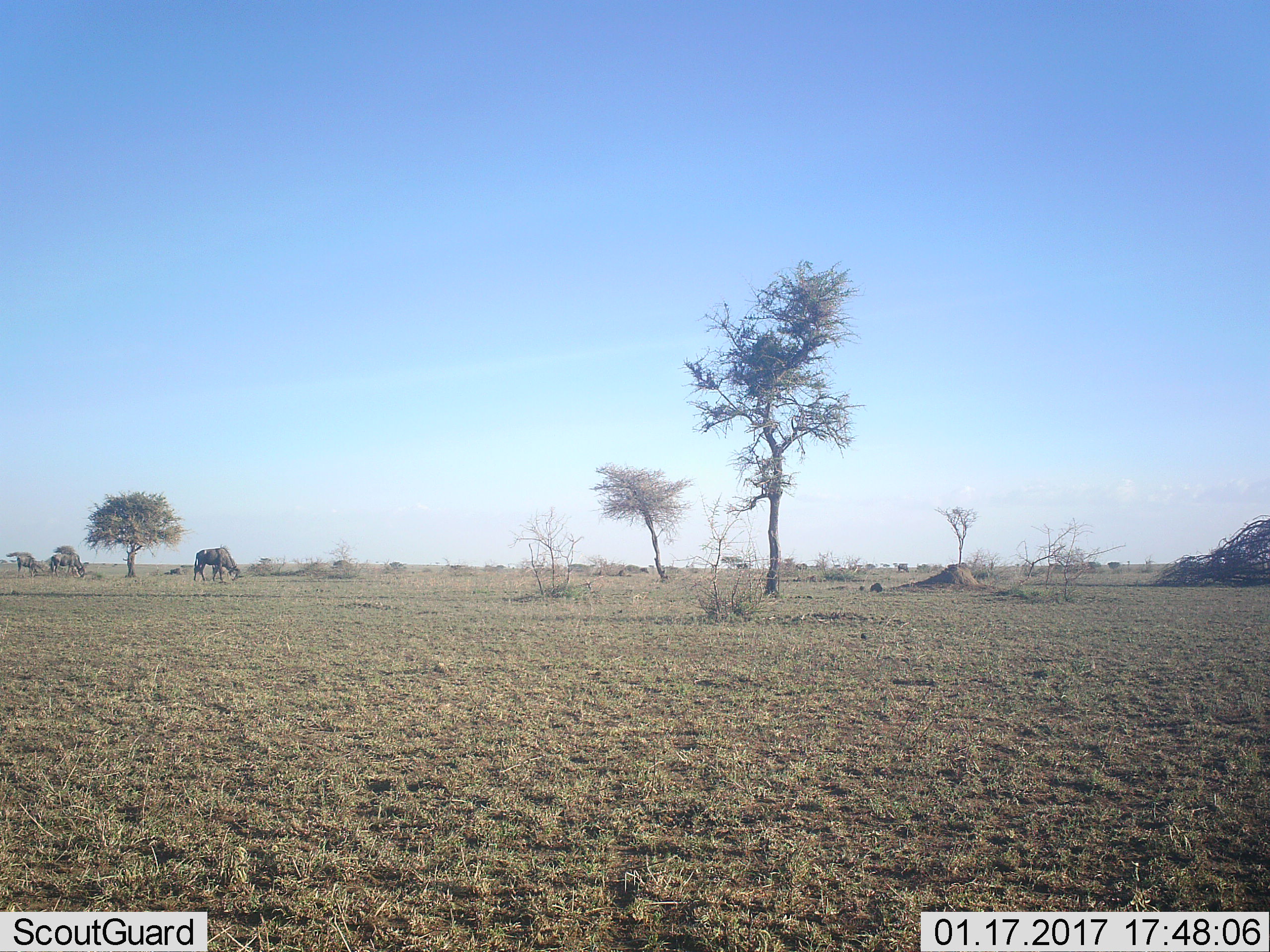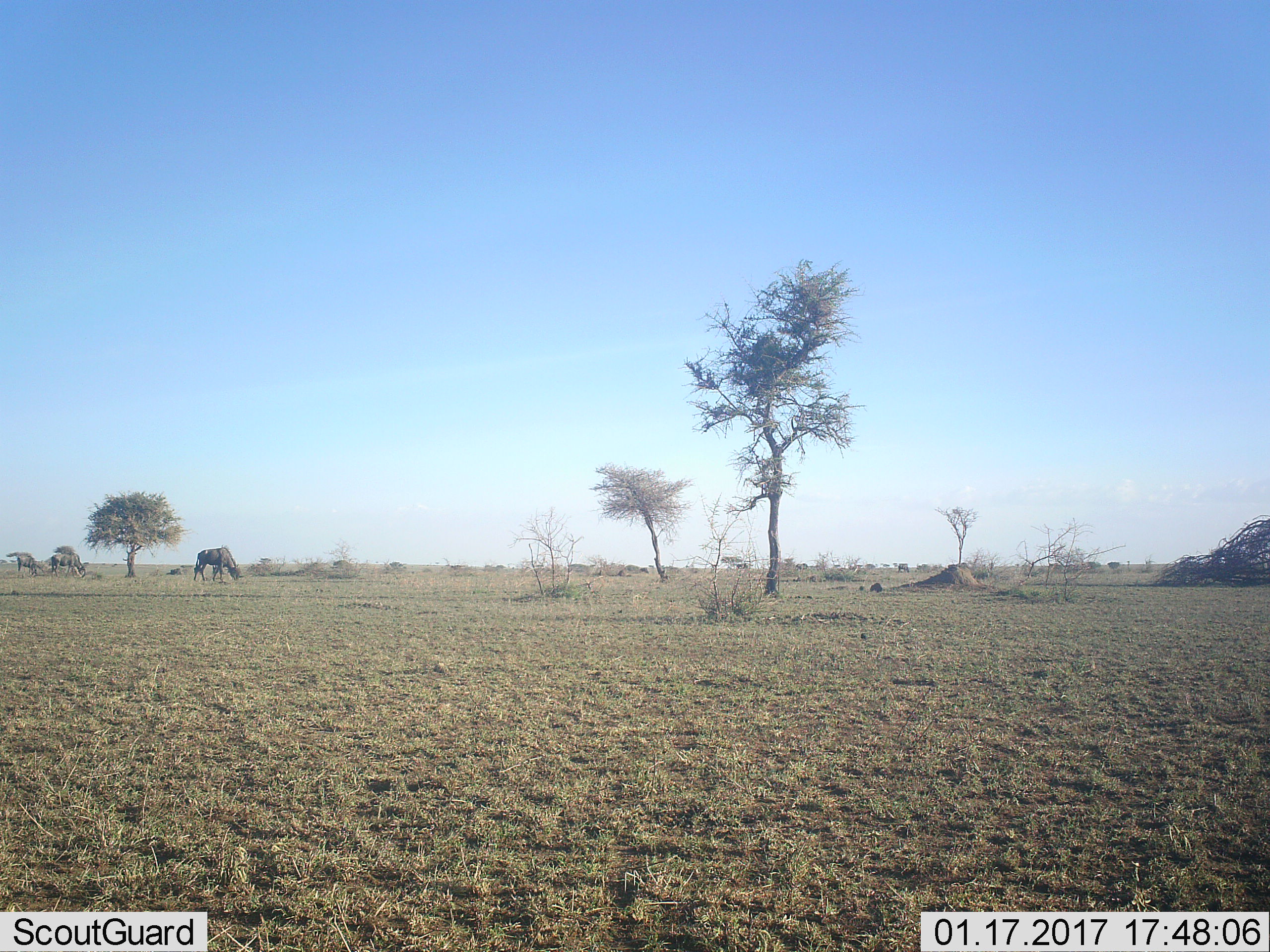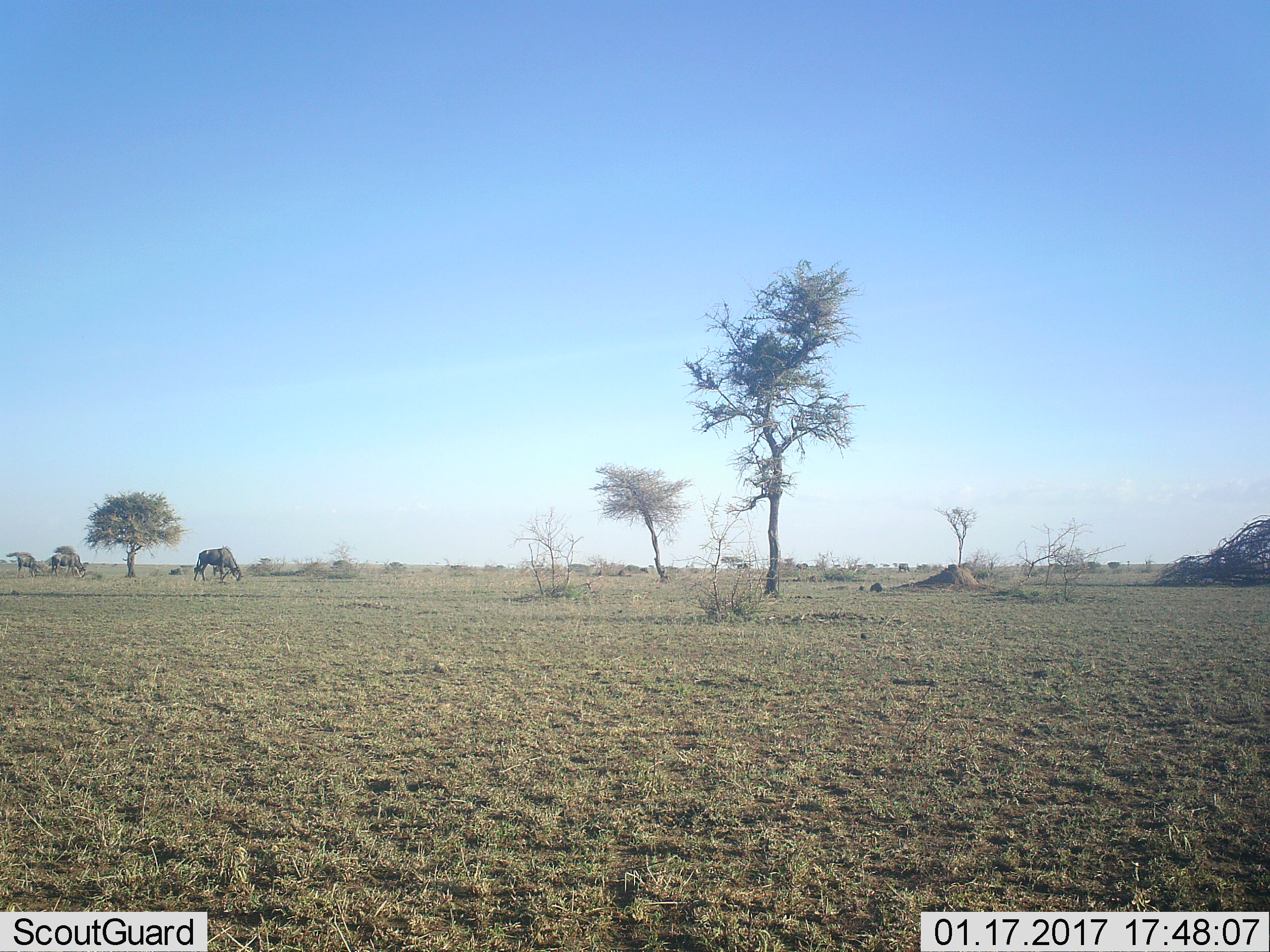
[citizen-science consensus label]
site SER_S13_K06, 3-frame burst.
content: unidentified animal